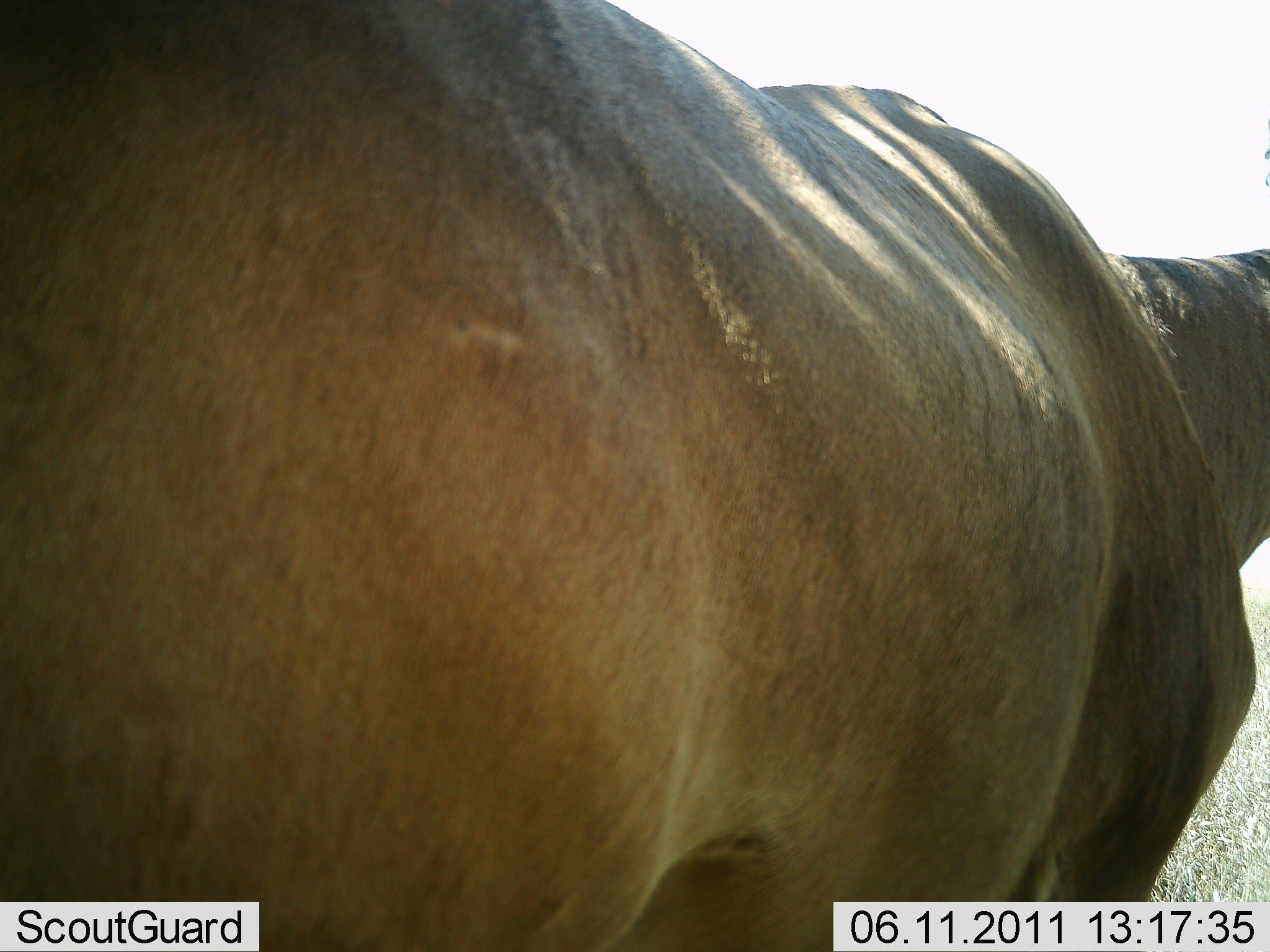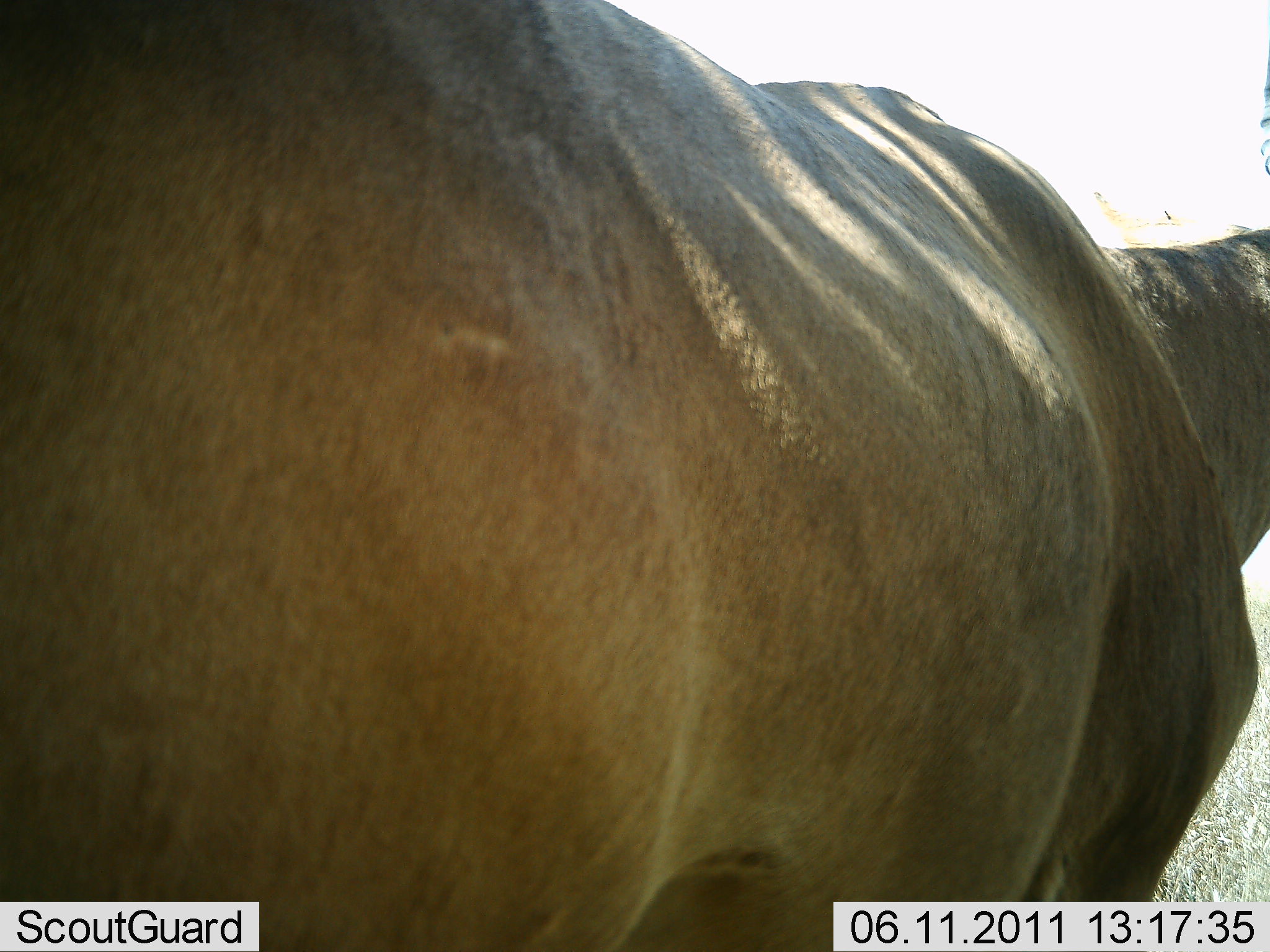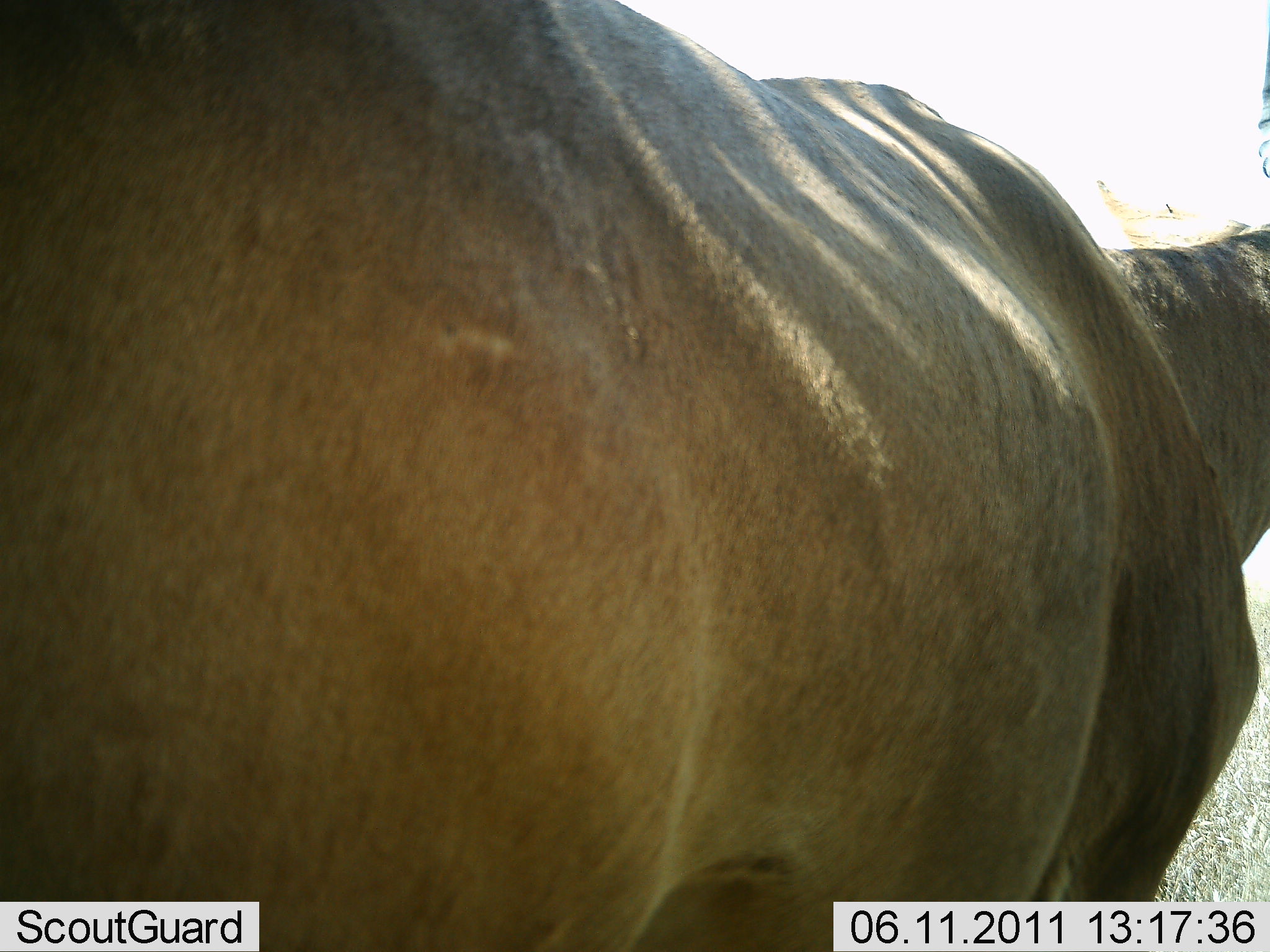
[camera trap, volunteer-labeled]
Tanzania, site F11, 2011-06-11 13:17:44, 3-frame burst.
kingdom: Animalia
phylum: Chordata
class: Mammalia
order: Artiodactyla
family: Bovidae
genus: Alcelaphus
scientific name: Alcelaphus buselaphus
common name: hartebeest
Hartebeest (Alcelaphus buselaphus), count 1. Behavior (volunteer vote fractions): standing 100%, resting 0%, moving 0%, interacting 0%. Young present (vote fraction): 0%. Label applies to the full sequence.